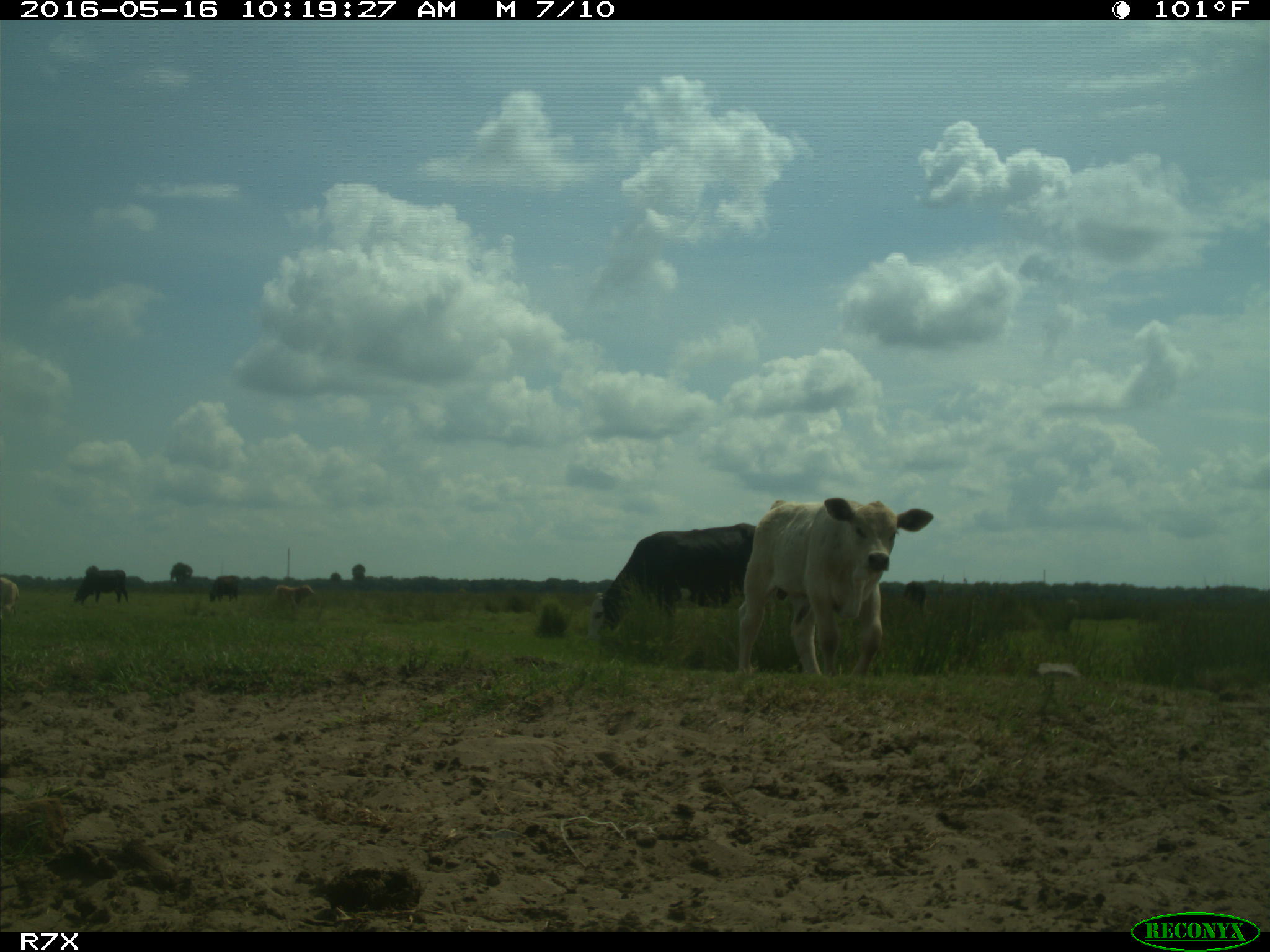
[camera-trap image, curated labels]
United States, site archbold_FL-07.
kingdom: Animalia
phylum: Chordata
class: Mammalia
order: Artiodactyla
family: Bovidae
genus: Bos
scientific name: Bos taurus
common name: domestic cow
Bos taurus (domestic cow).